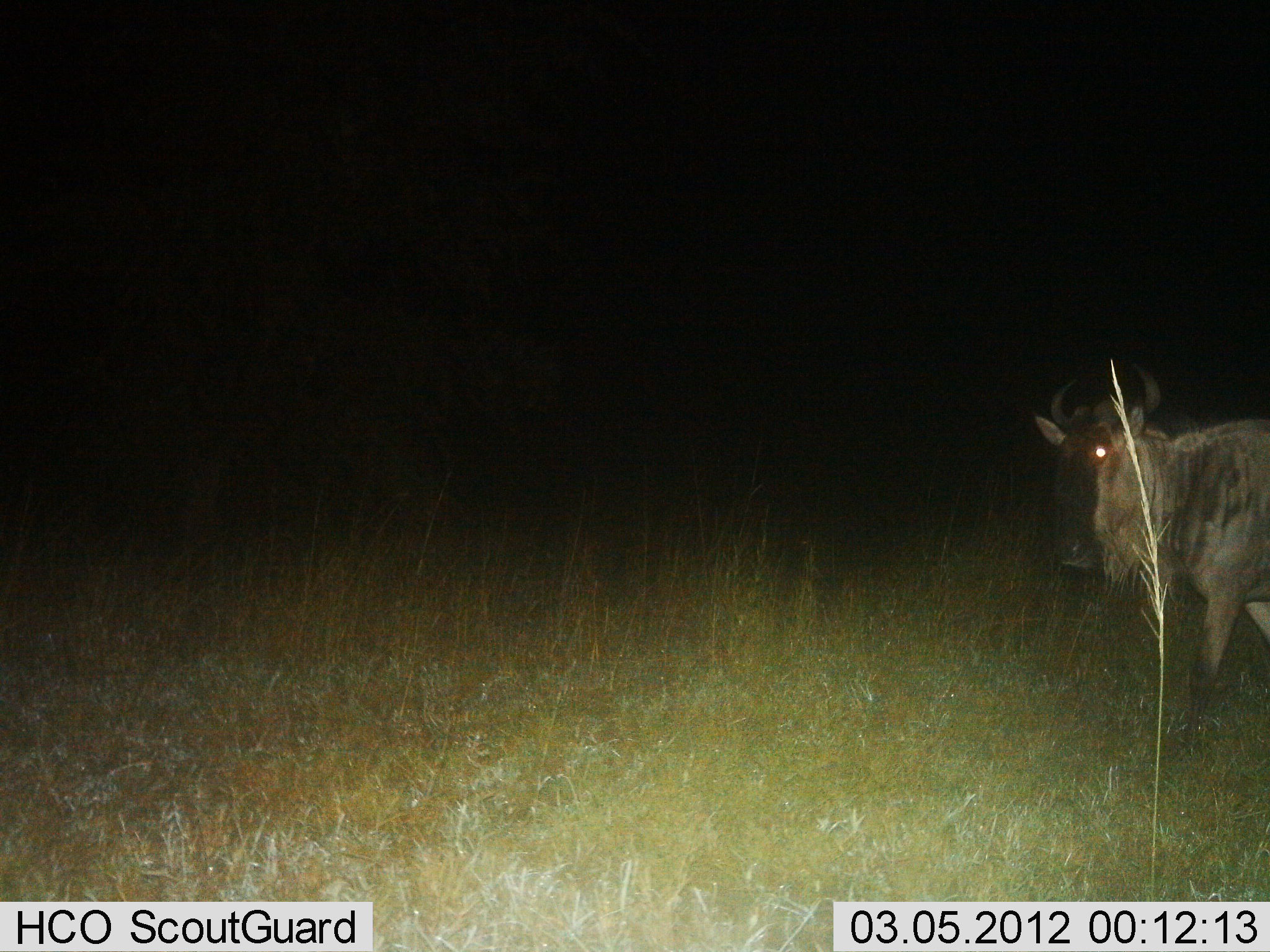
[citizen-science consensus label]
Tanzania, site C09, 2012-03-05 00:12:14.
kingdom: Animalia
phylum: Chordata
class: Mammalia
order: Artiodactyla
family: Bovidae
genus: Connochaetes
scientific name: Connochaetes taurinus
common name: blue wildebeest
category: wildebeest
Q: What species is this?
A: Wildebeest (blue wildebeest) (Connochaetes taurinus).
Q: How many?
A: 1.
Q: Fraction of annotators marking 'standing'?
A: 53%.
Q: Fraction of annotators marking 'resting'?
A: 0%.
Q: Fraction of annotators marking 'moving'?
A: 60%.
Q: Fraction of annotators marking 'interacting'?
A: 0%.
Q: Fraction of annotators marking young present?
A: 0%.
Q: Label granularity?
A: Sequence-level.